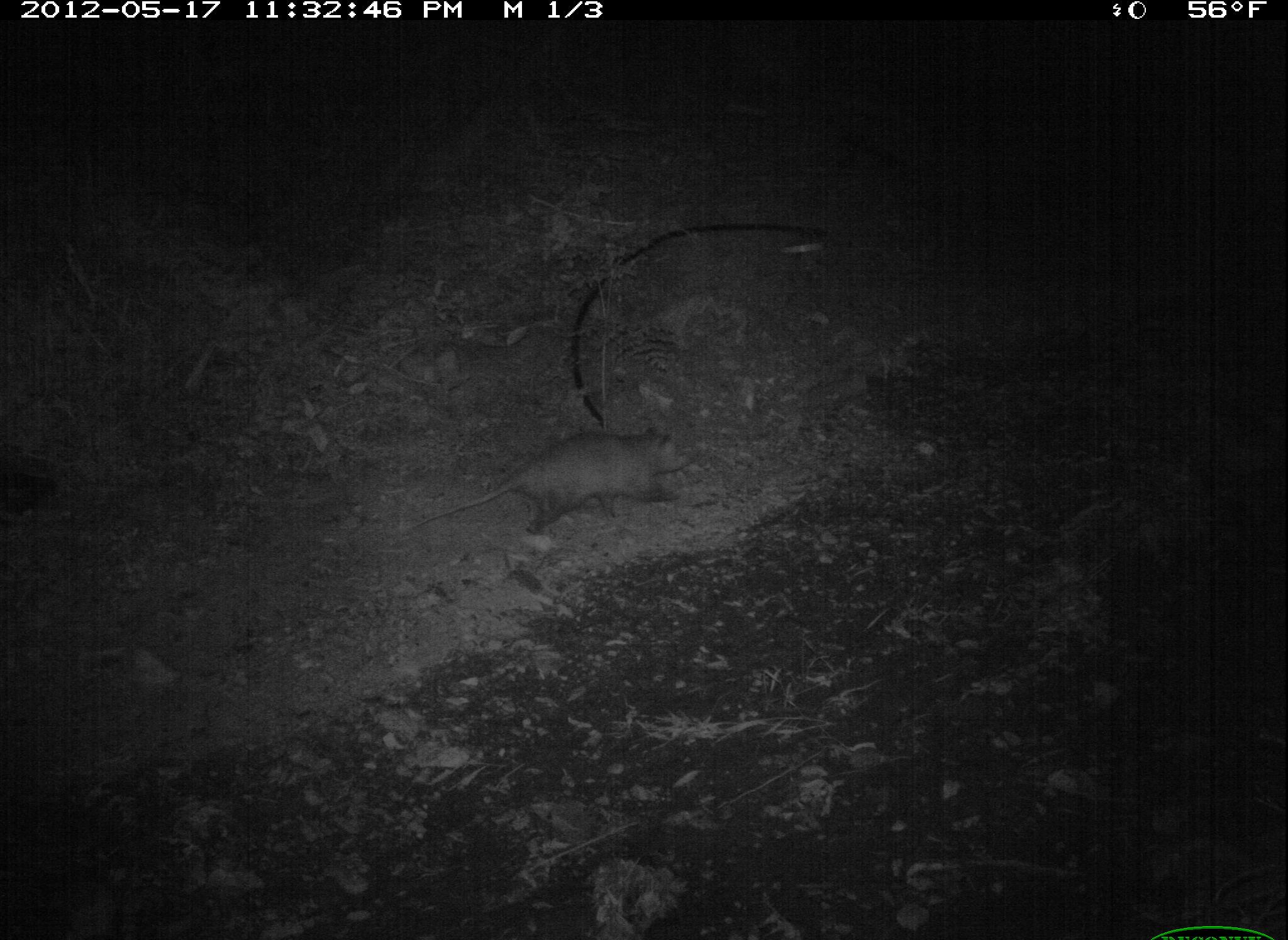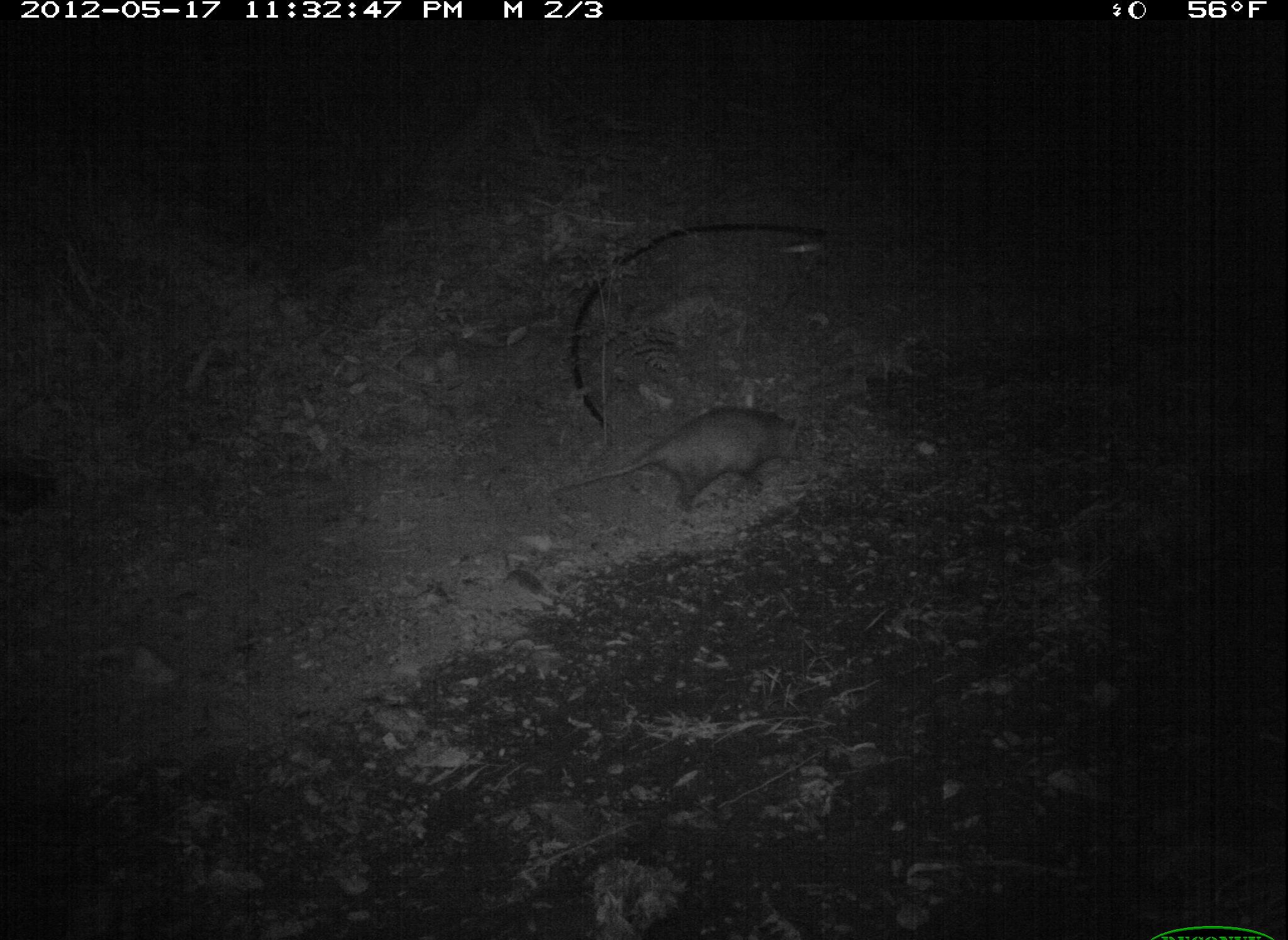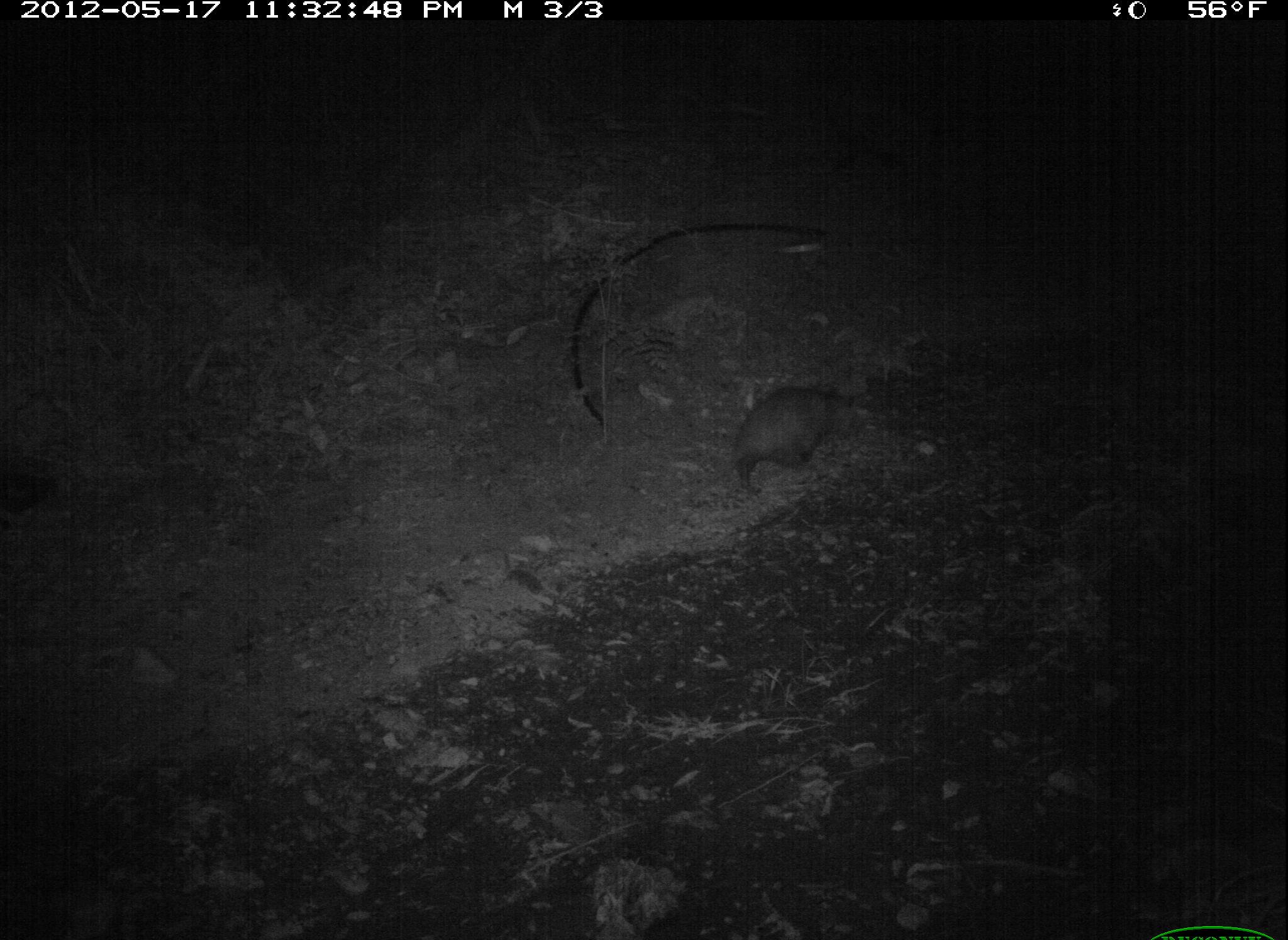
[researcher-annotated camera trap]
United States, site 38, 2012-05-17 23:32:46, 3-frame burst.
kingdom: Animalia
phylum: Chordata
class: Mammalia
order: Didelphimorphia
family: Didelphidae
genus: Didelphis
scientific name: Didelphis virginiana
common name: virginia opossum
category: opossum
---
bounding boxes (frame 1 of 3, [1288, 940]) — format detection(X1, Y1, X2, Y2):
opossum: detection(390, 409, 749, 535)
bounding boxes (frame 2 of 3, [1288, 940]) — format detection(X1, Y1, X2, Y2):
opossum: detection(552, 391, 839, 530)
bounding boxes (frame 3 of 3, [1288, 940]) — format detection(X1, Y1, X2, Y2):
opossum: detection(692, 371, 889, 492)